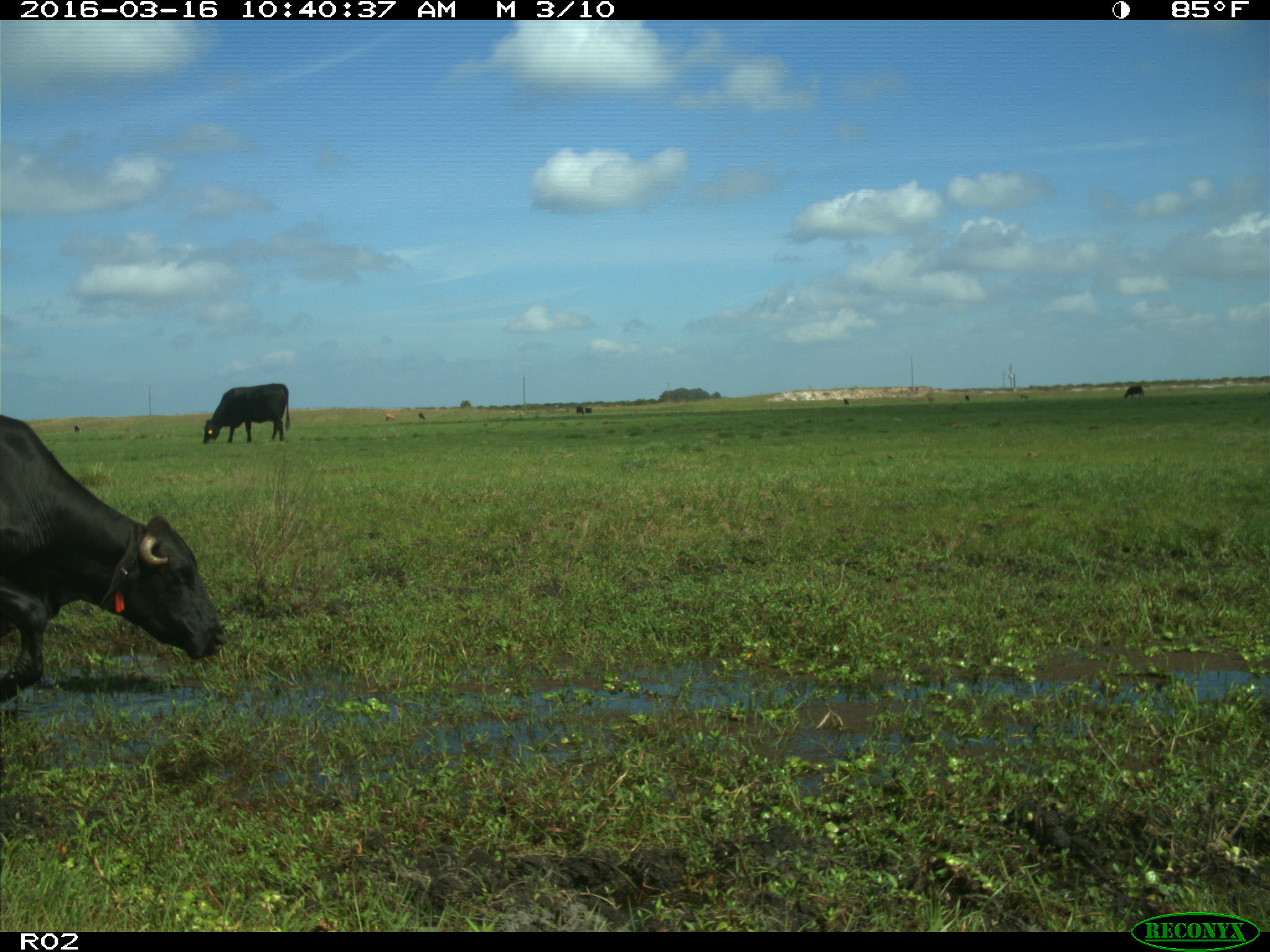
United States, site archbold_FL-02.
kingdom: Animalia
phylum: Chordata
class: Mammalia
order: Artiodactyla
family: Bovidae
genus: Bos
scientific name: Bos taurus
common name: domestic cow